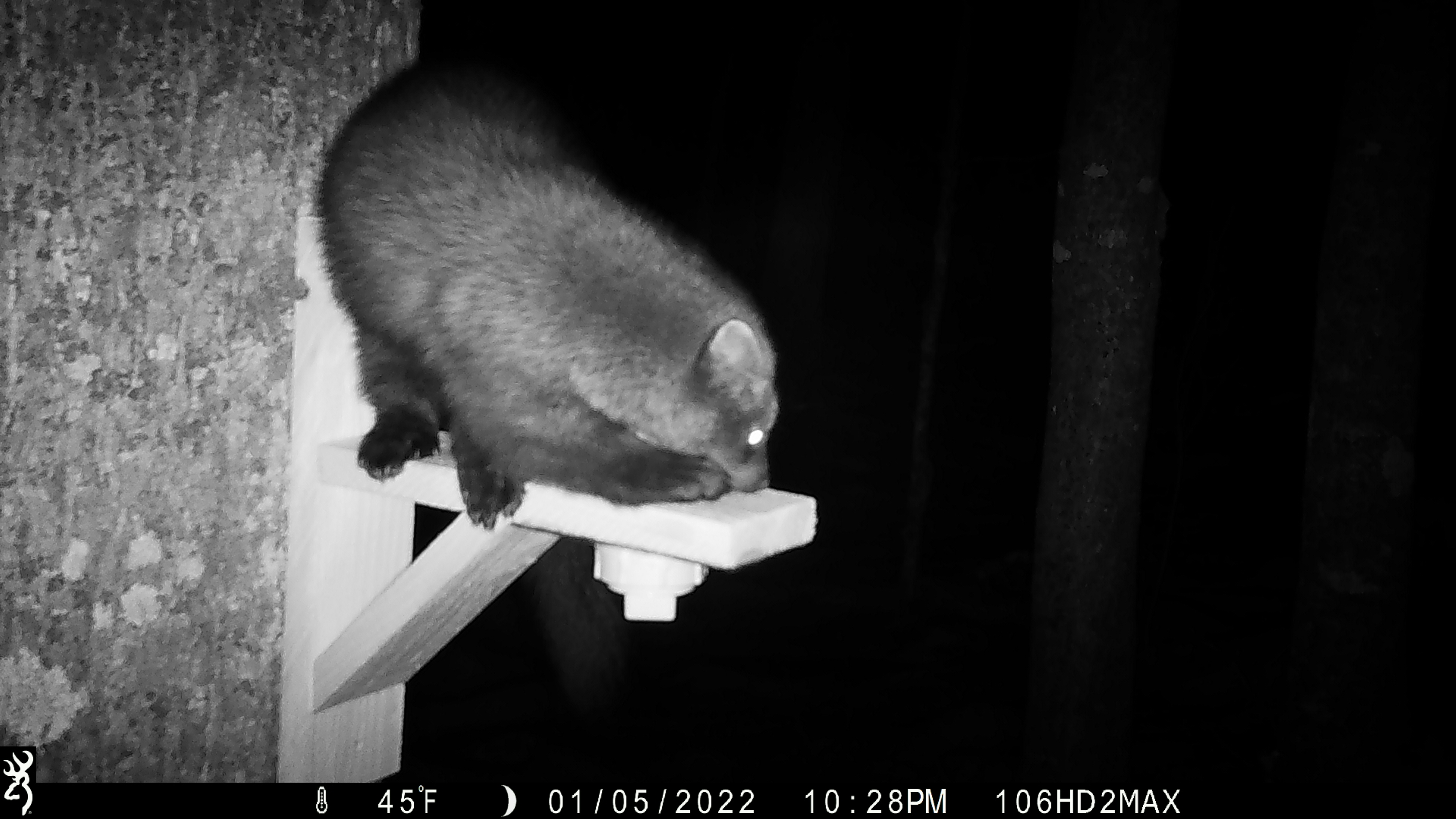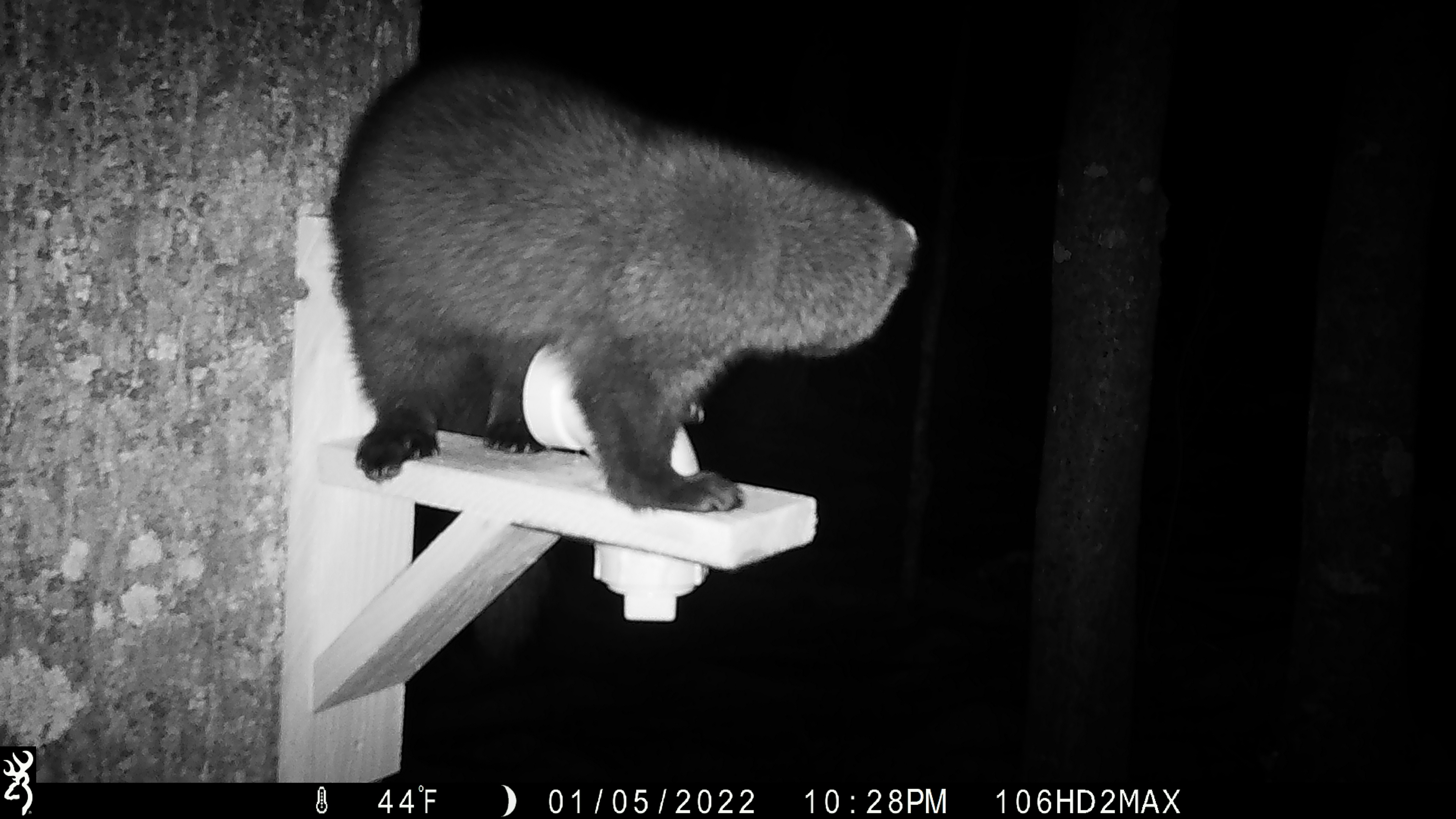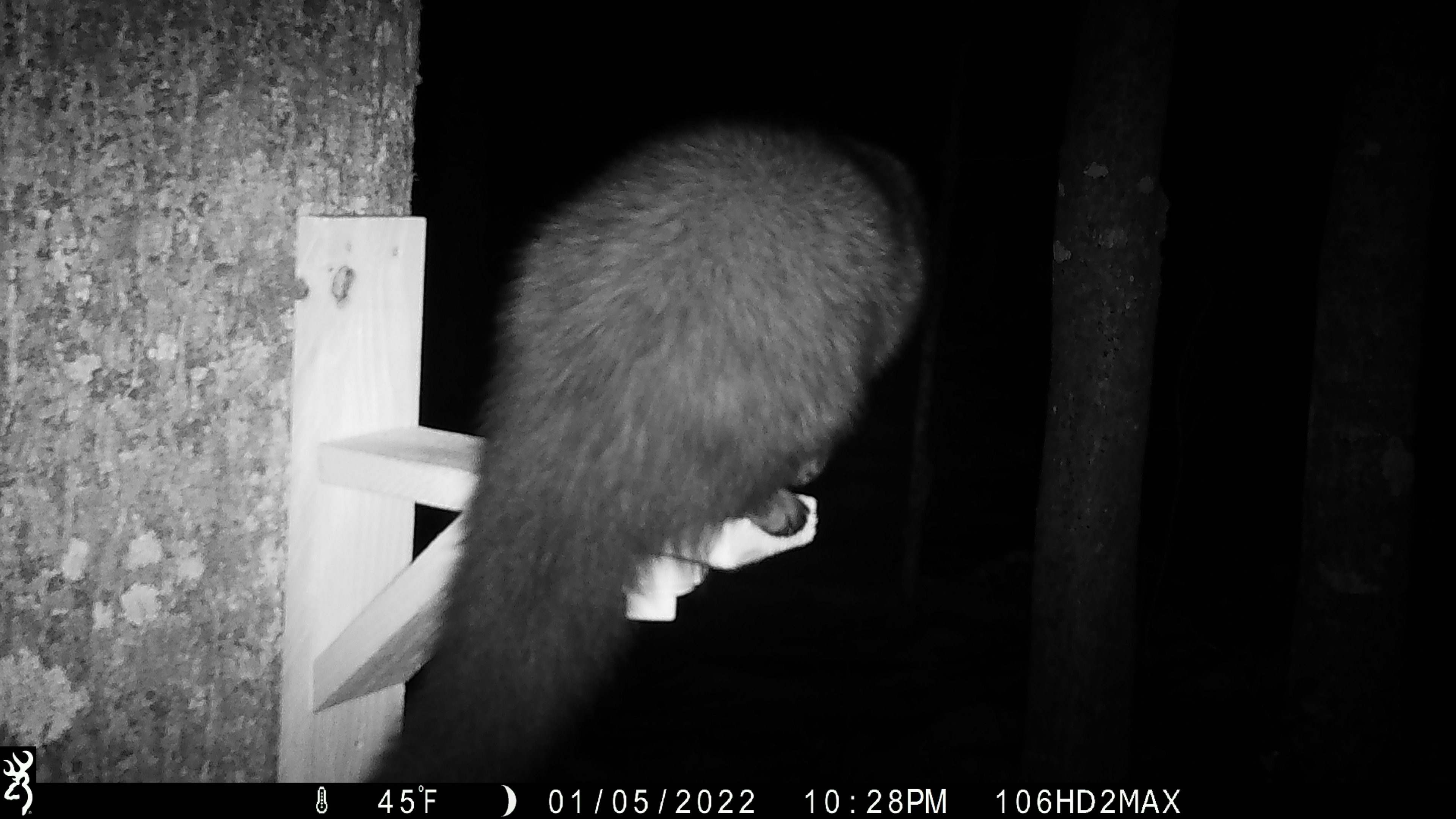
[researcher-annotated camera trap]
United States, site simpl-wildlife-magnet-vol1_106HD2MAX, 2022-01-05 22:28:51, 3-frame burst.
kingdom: Animalia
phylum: Chordata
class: Mammalia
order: Carnivora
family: Mustelidae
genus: Pekania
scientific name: Pekania pennanti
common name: fisher